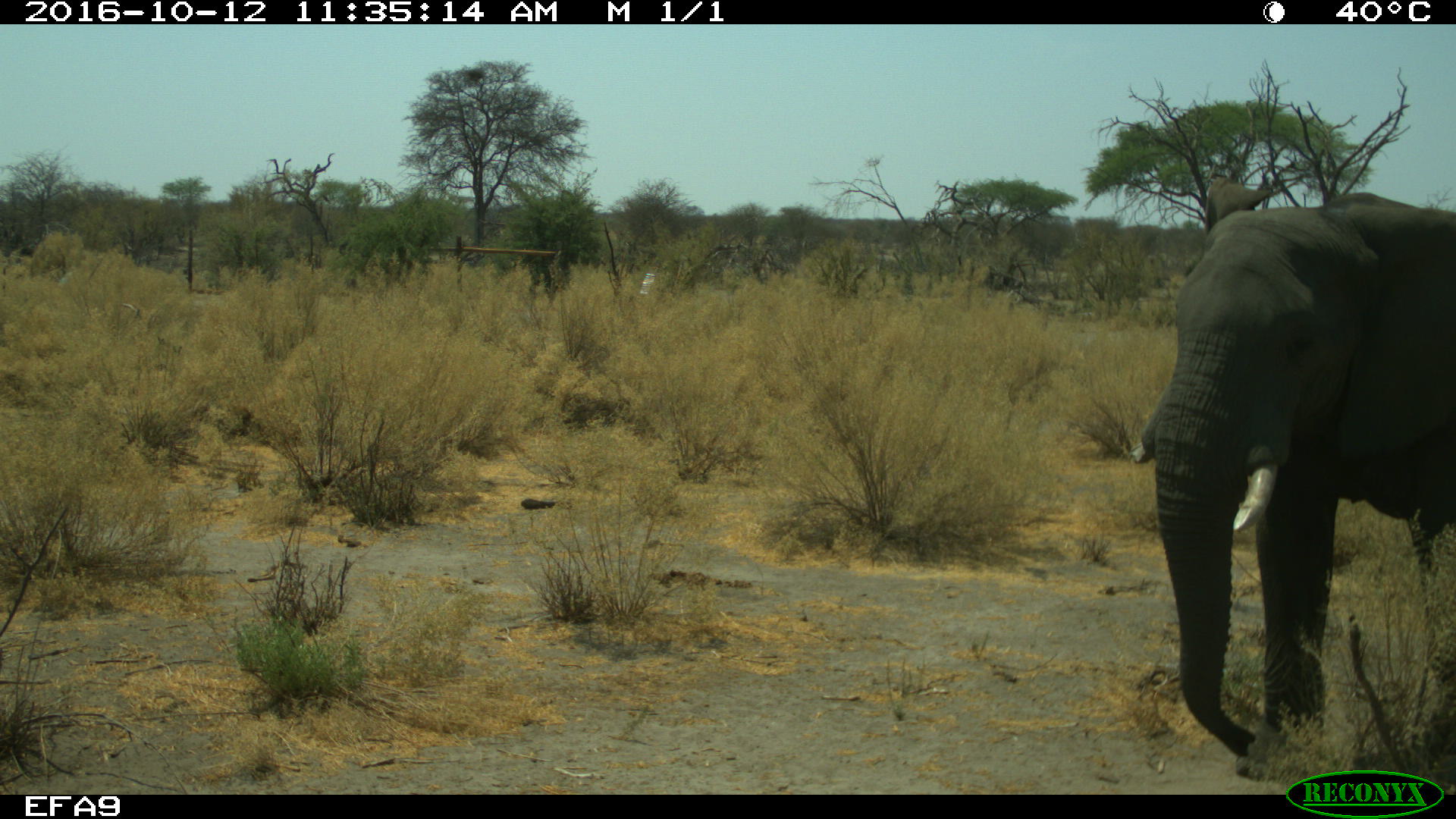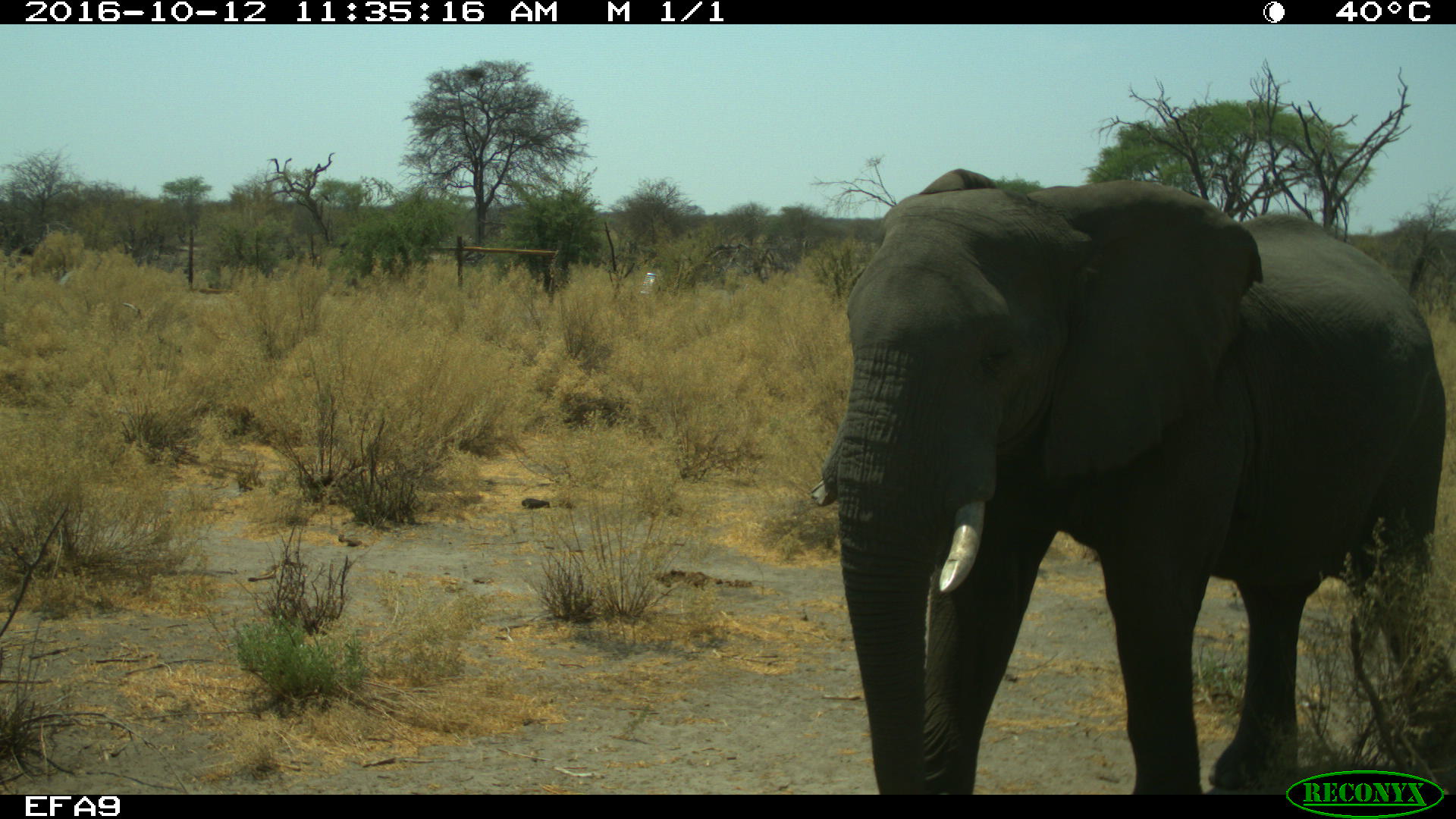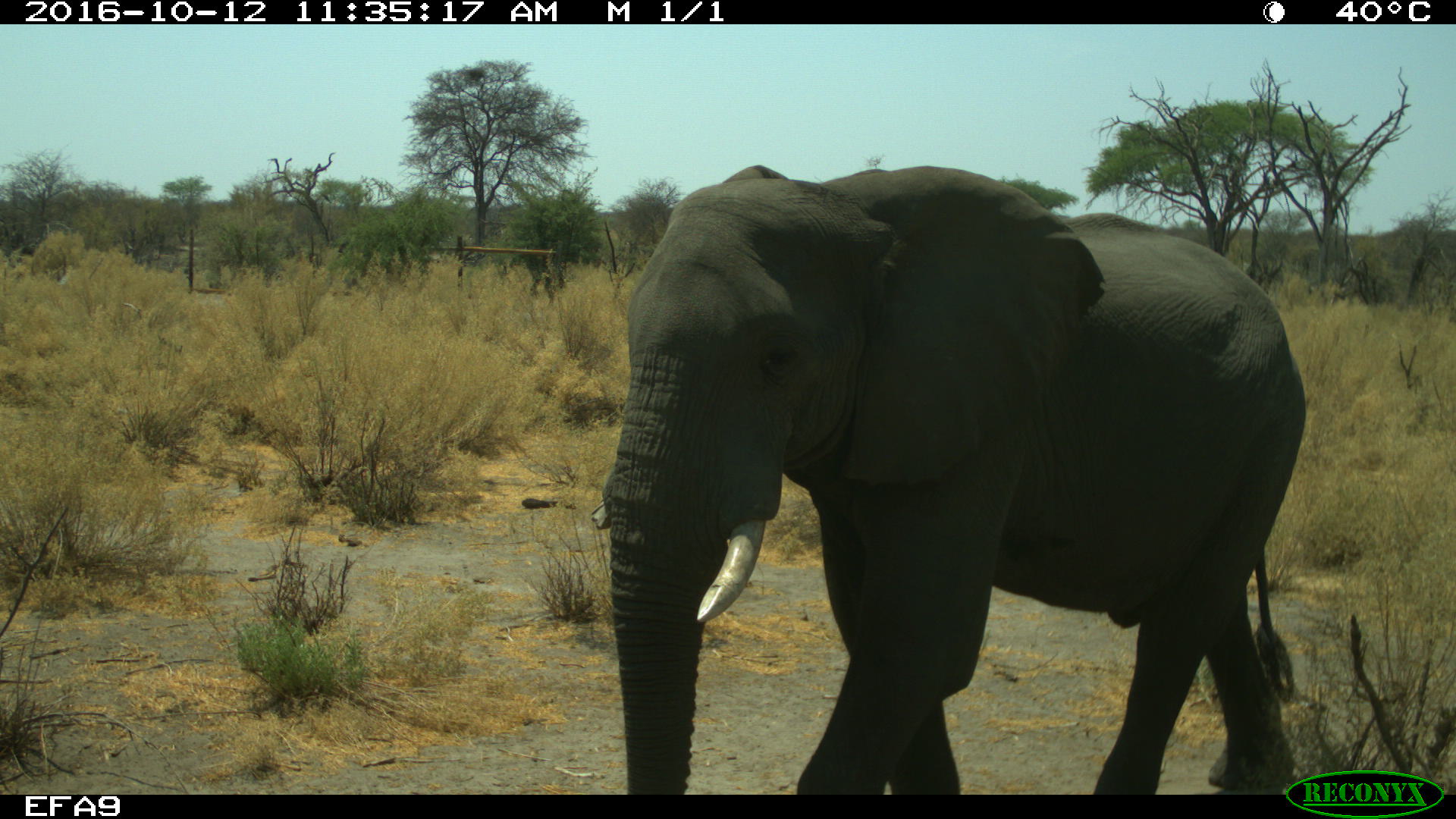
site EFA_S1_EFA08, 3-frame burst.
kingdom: Animalia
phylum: Chordata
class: Mammalia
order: Proboscidea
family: Elephantidae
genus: Loxodonta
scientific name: Loxodonta africana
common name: african bush elephant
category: elephant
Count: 1.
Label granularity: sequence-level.